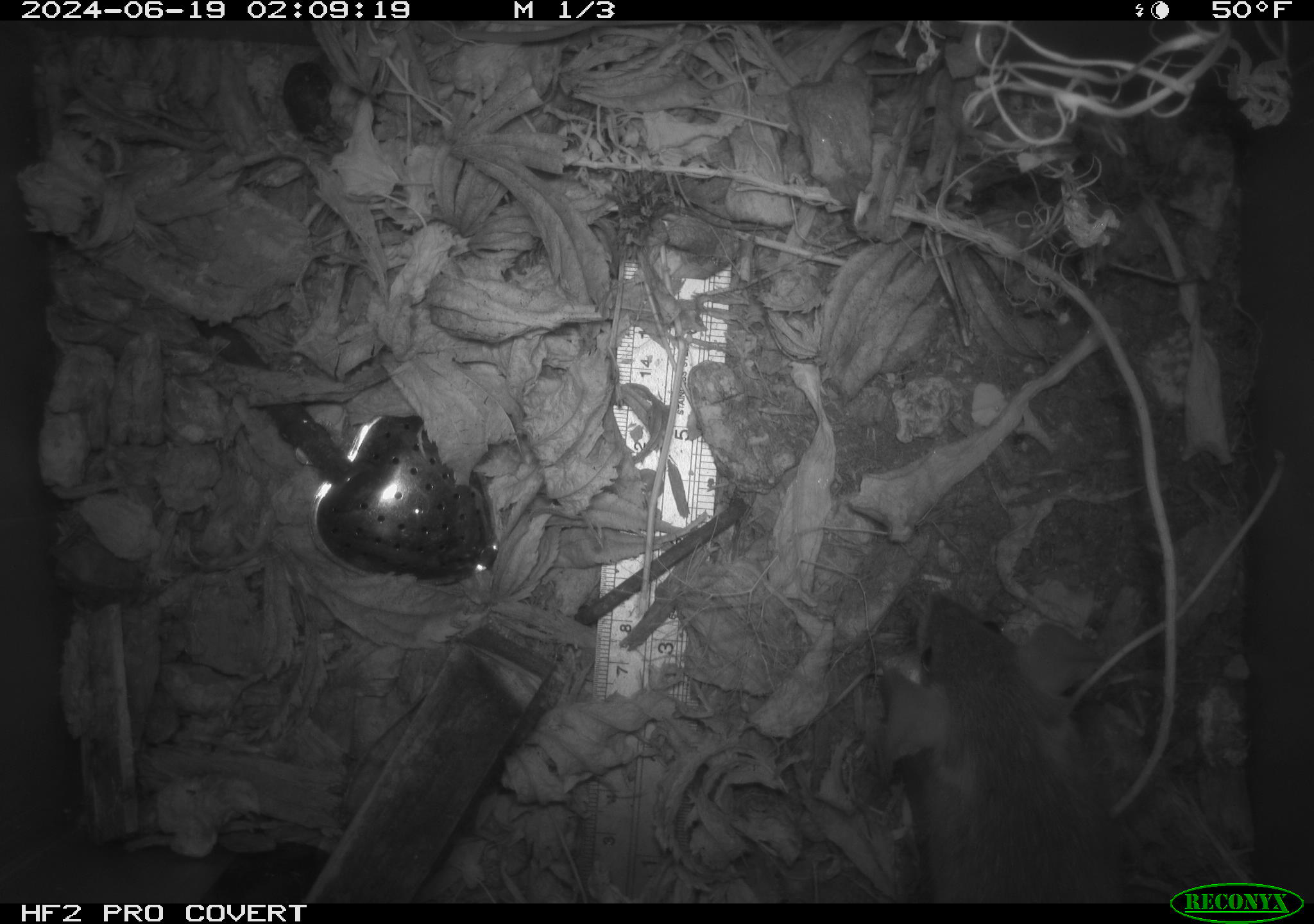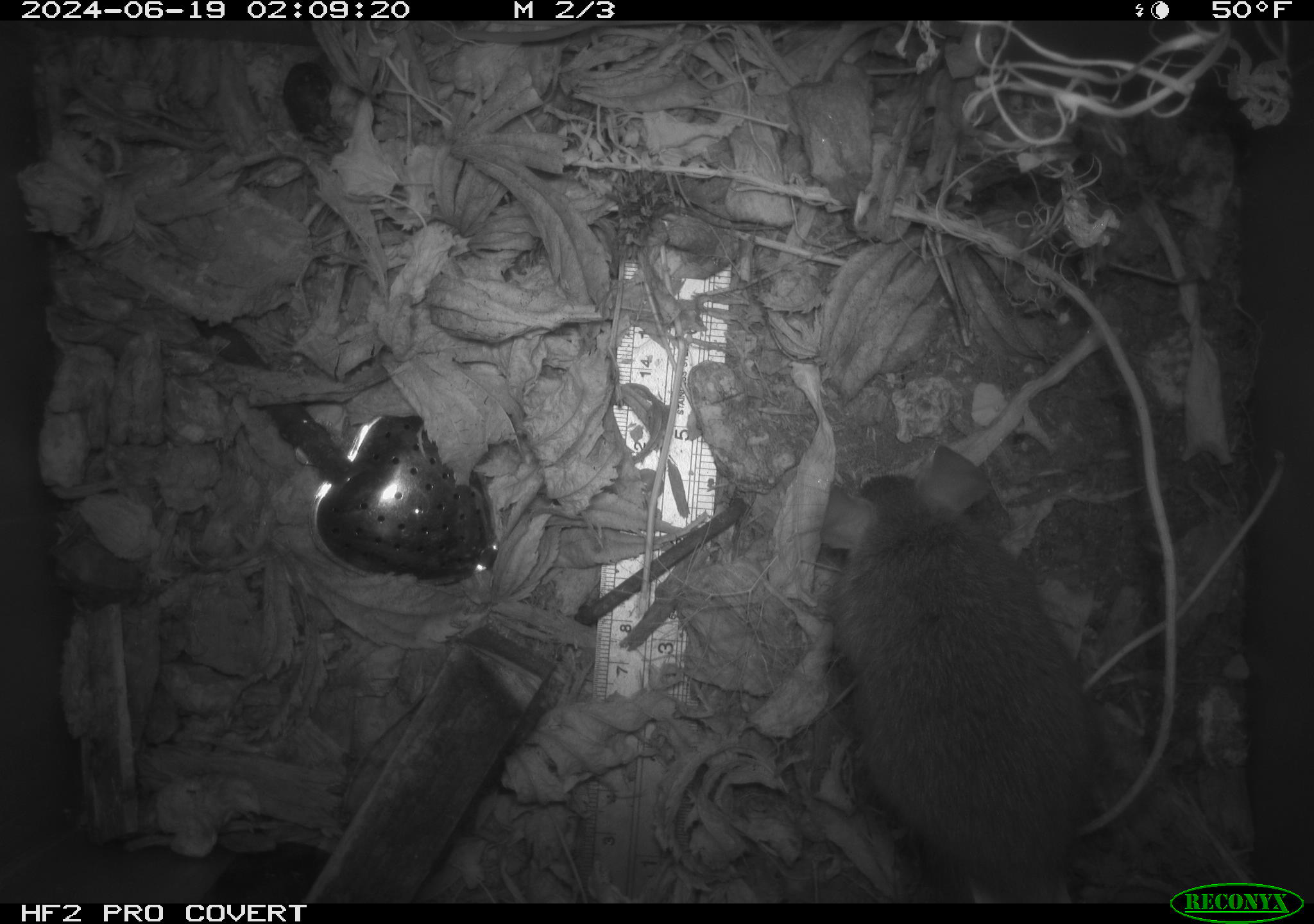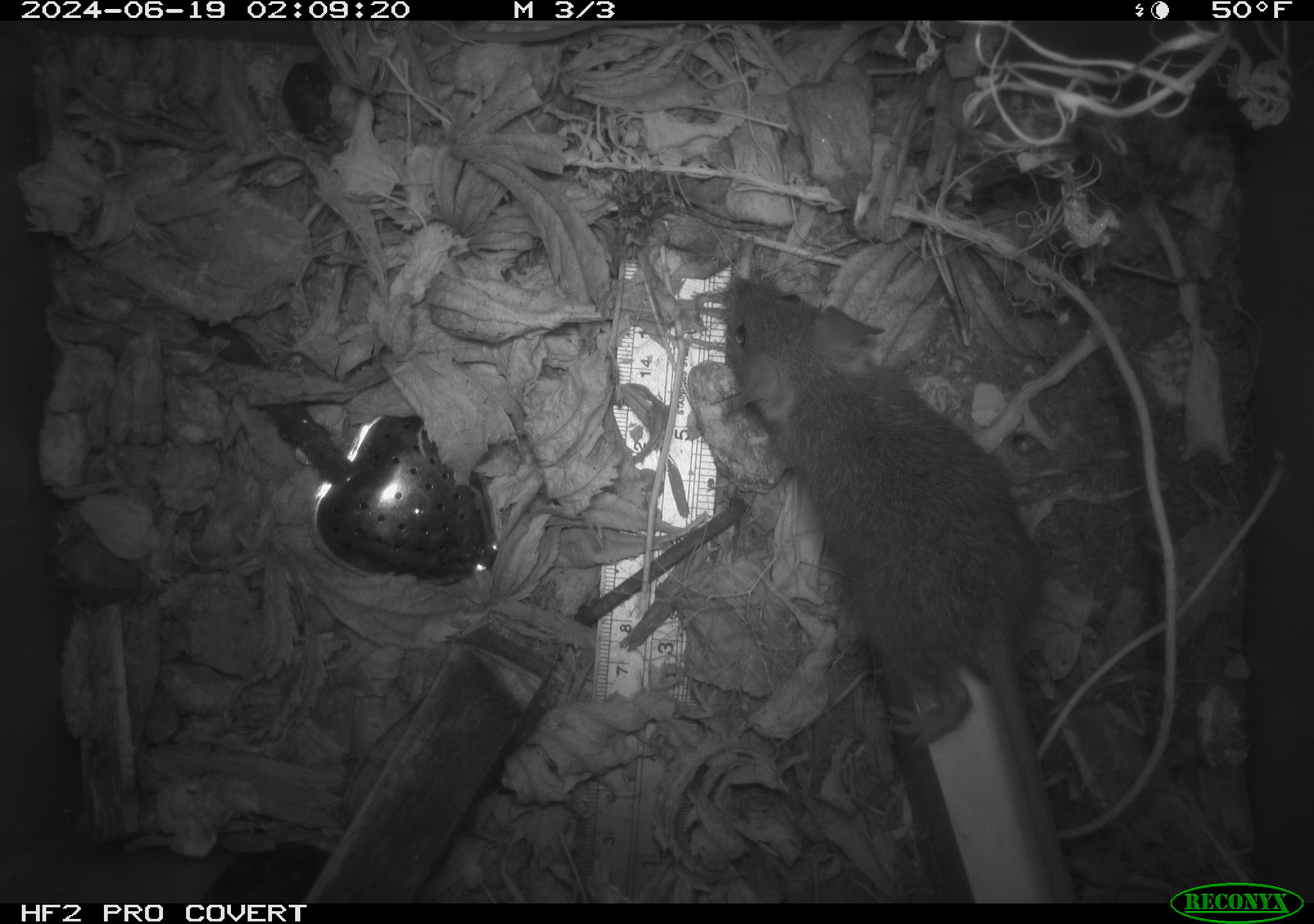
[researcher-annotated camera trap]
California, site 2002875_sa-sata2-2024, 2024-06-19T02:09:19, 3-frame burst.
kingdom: Animalia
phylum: Chordata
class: Mammalia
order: Rodentia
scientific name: Rodentia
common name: mouse species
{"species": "mouse species (Rodentia)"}